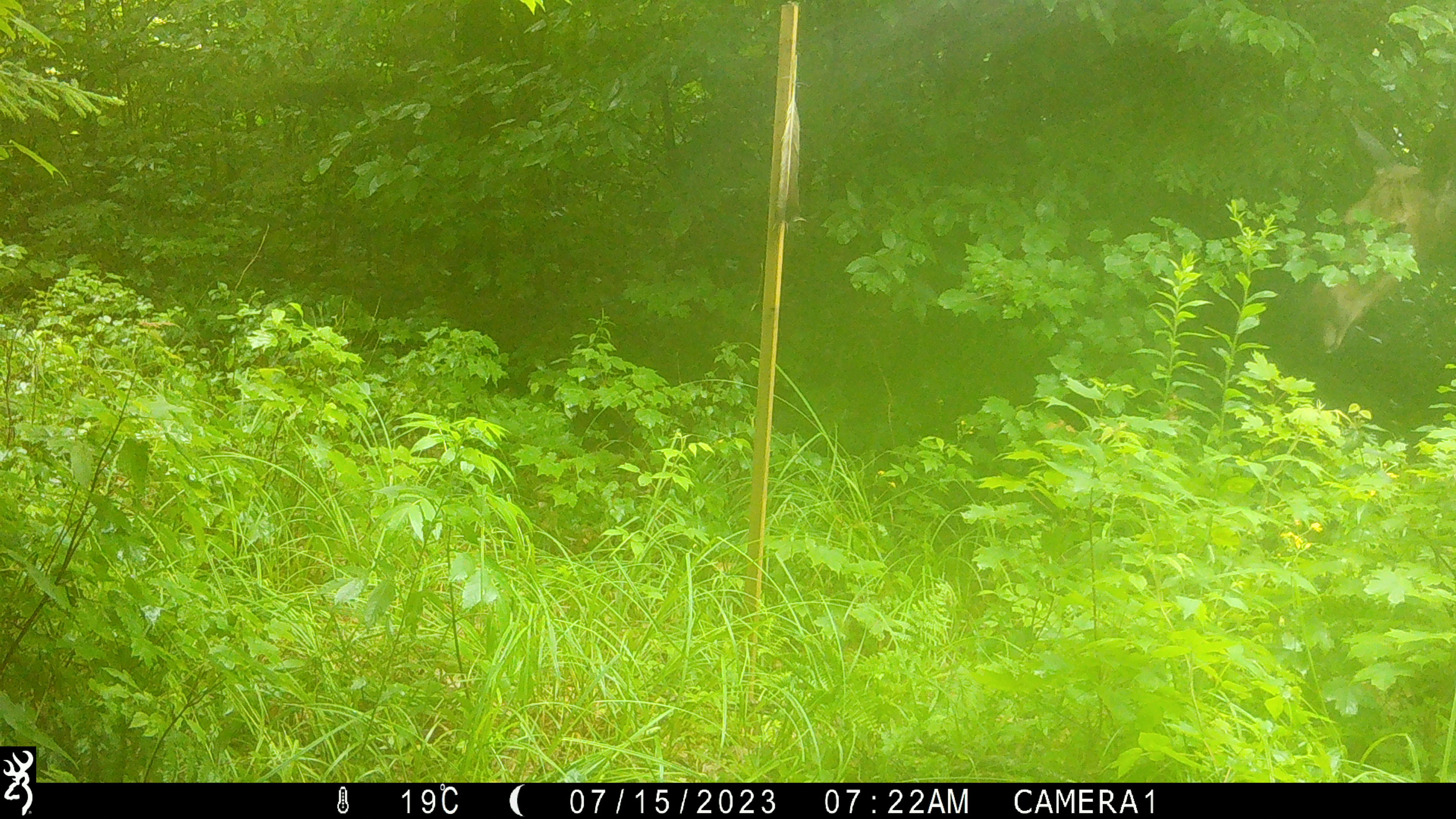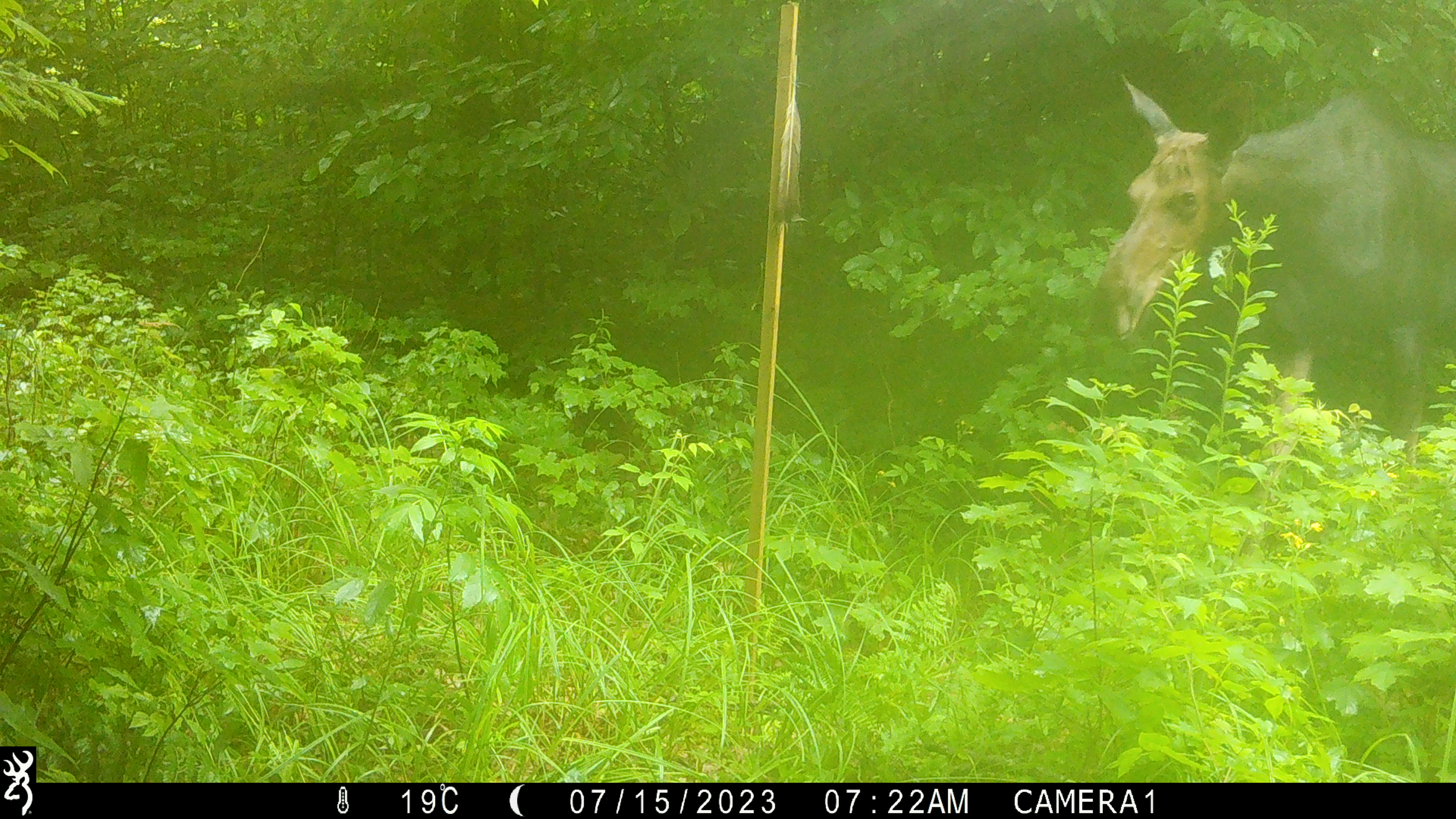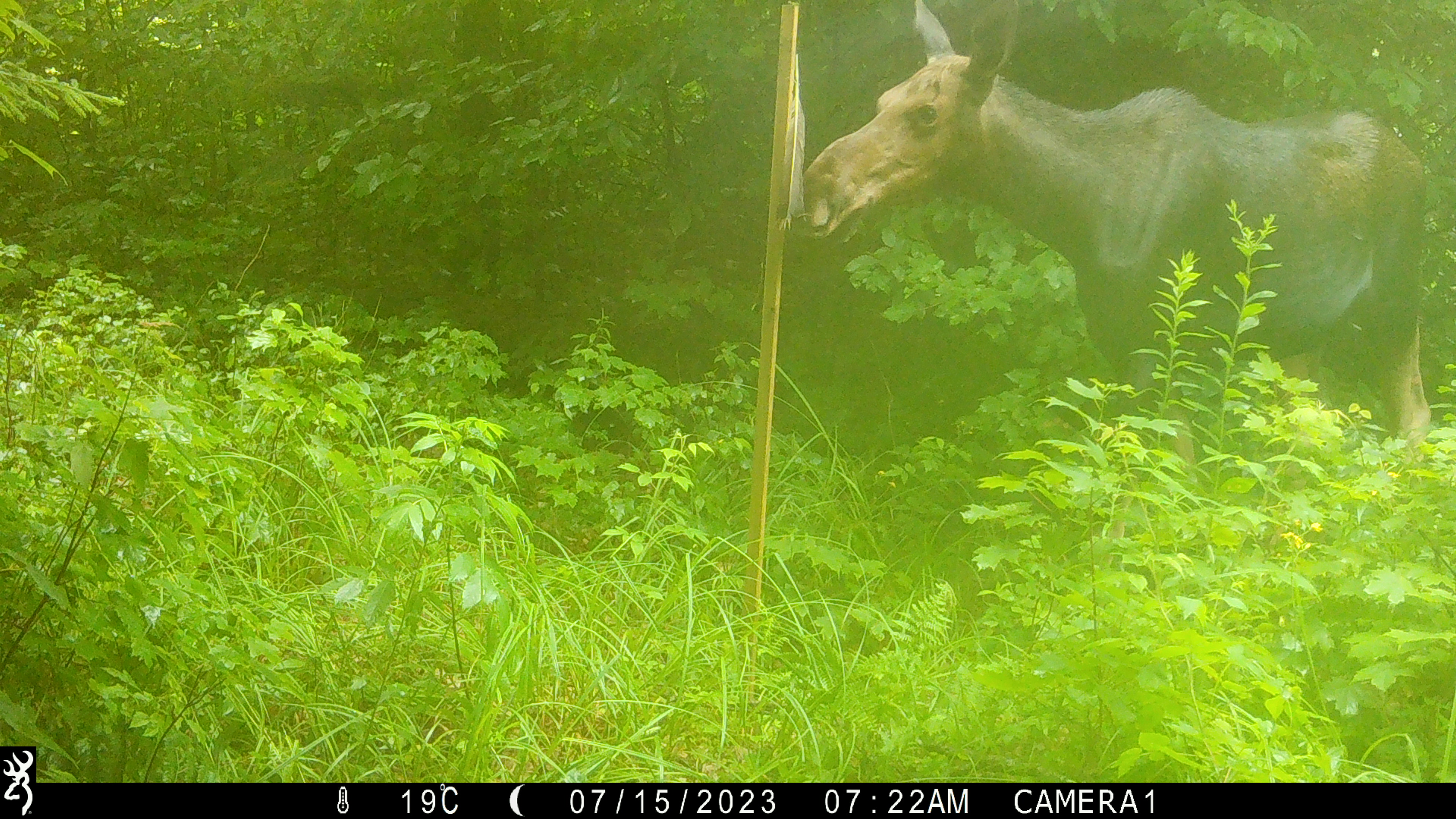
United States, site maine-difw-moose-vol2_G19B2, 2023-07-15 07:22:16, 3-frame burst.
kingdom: Animalia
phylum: Chordata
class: Mammalia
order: Artiodactyla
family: Cervidae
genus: Alces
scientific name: Alces alces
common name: moose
Moose (Alces alces).